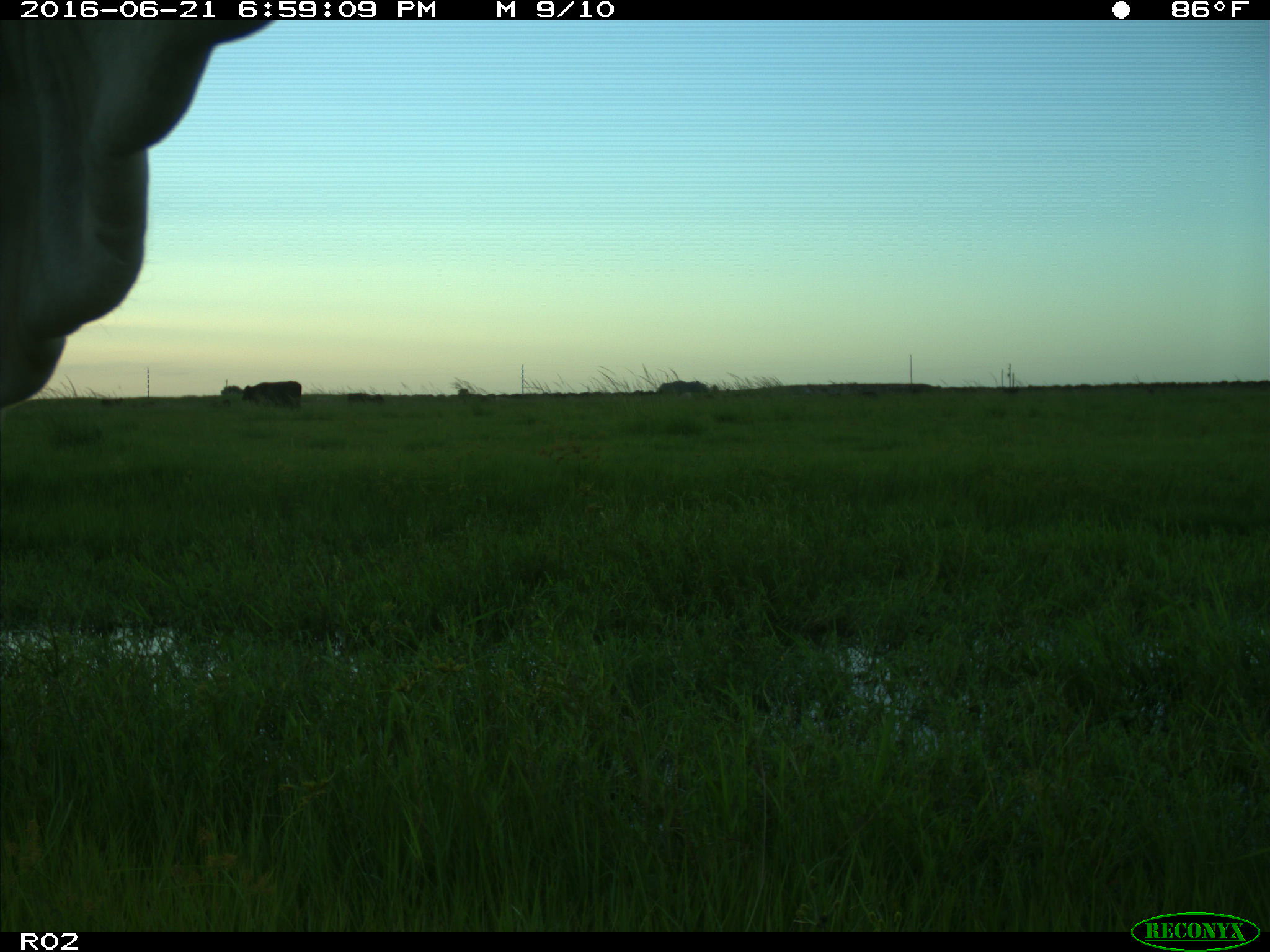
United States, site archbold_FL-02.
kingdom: Animalia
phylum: Chordata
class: Mammalia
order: Artiodactyla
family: Bovidae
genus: Bos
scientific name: Bos taurus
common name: domestic cow